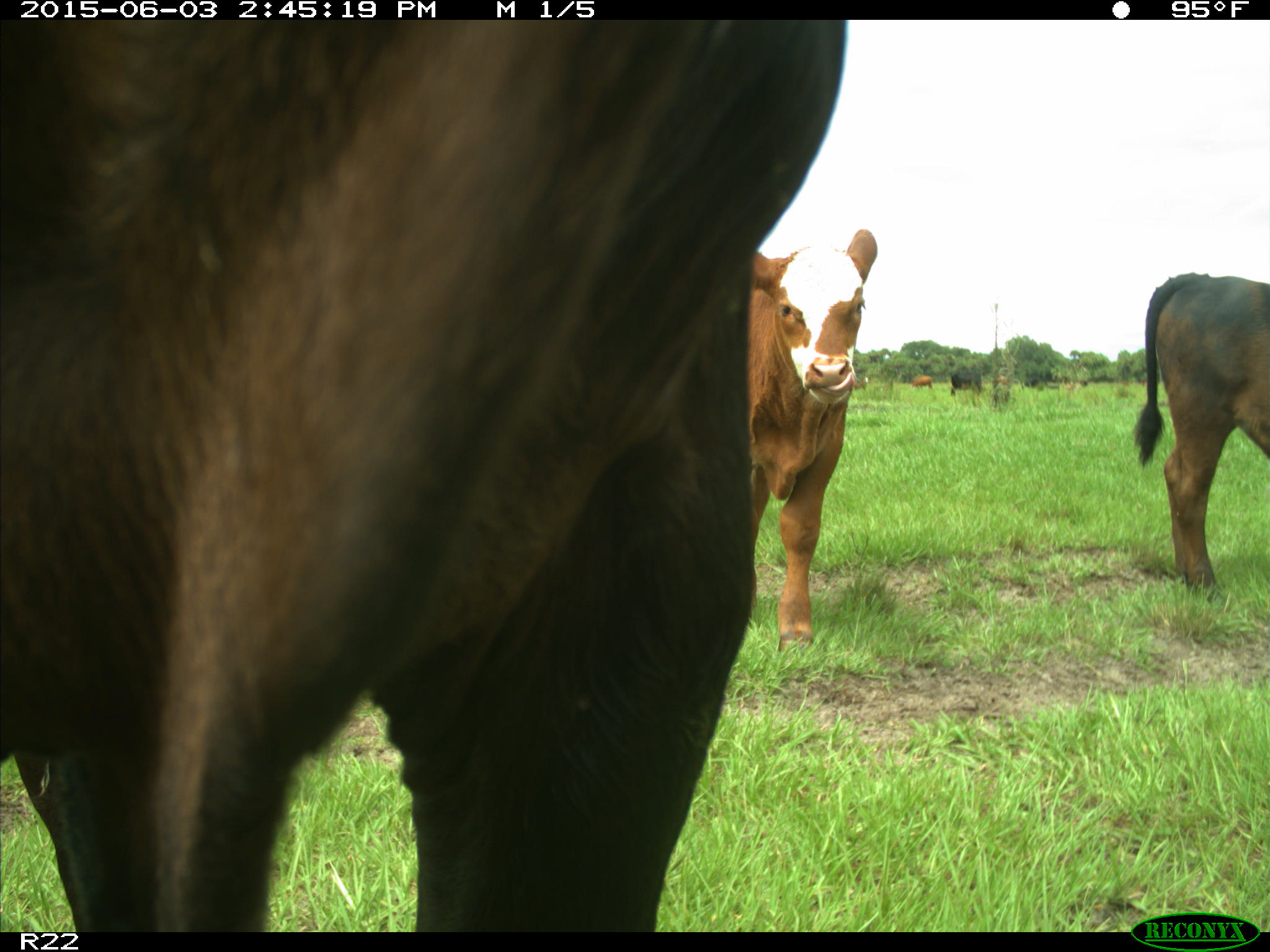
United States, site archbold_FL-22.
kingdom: Animalia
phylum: Chordata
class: Mammalia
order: Artiodactyla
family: Bovidae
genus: Bos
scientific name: Bos taurus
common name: domestic cow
Bos taurus (domestic cow).